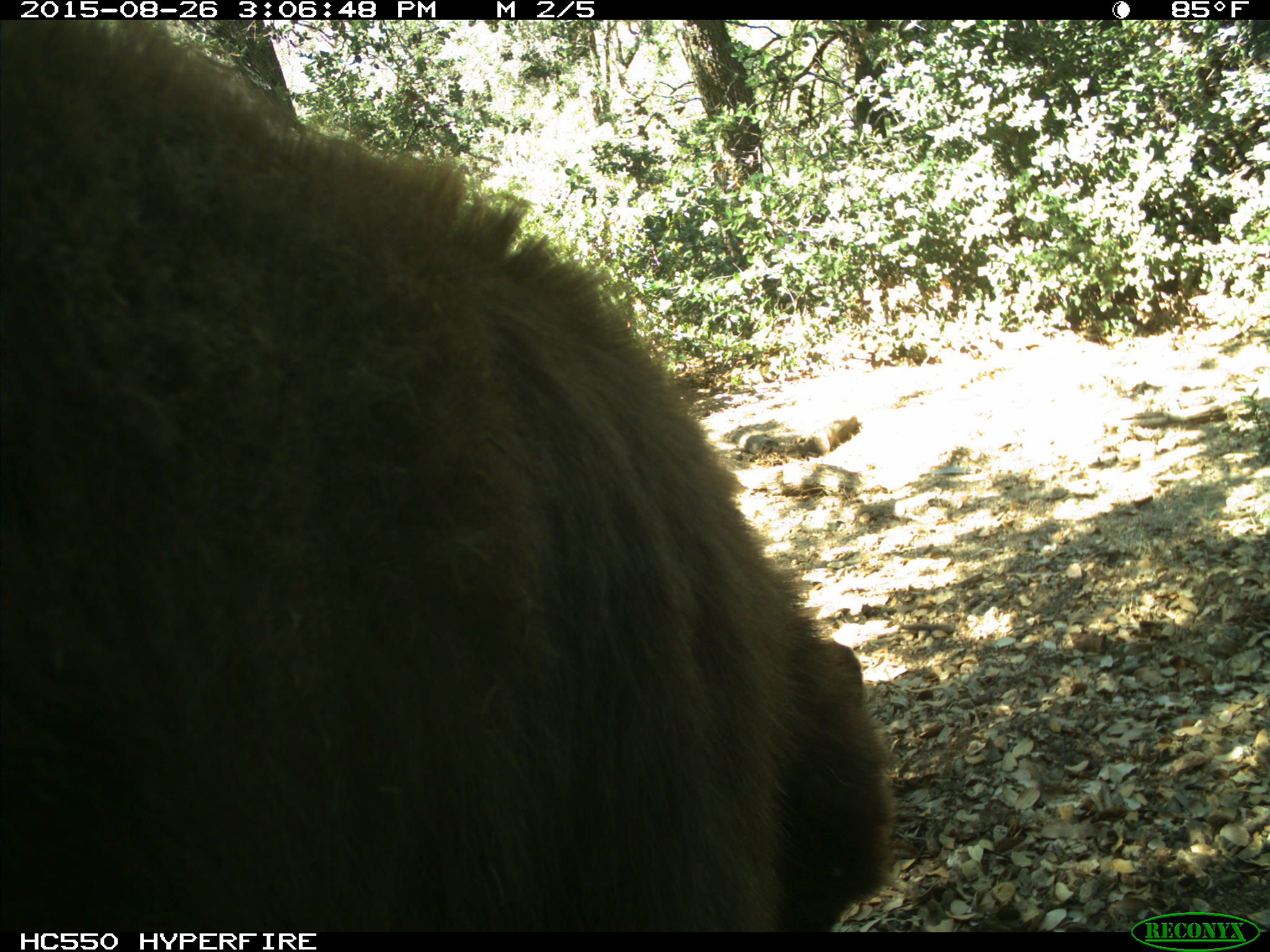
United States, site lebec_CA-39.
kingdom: Animalia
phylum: Chordata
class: Mammalia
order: Carnivora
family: Ursidae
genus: Ursus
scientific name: Ursus americanus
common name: american black bear